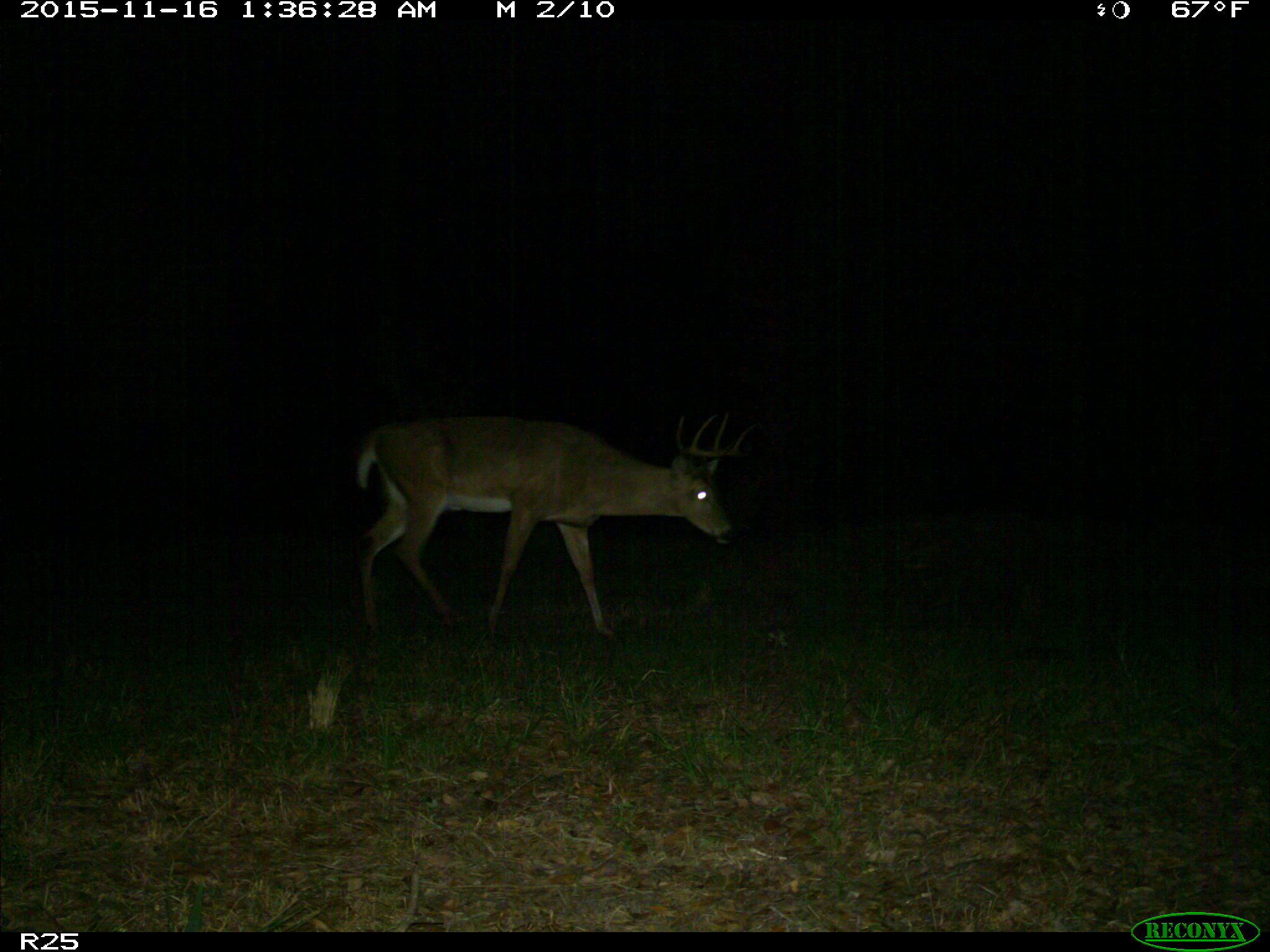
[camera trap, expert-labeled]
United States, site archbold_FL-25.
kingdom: Animalia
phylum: Chordata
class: Mammalia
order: Artiodactyla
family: Cervidae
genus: Odocoileus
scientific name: Odocoileus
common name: deer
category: unidentified deer